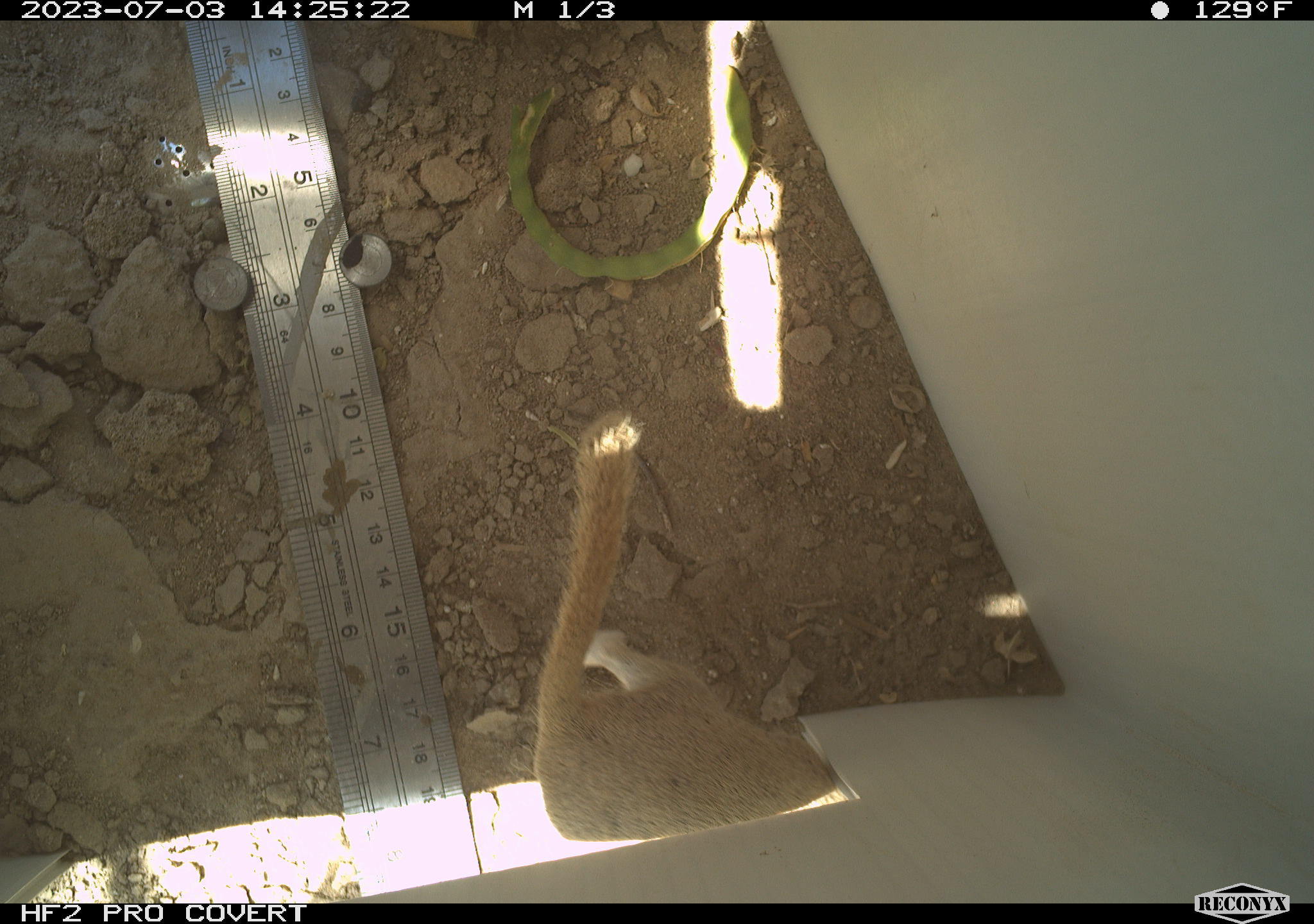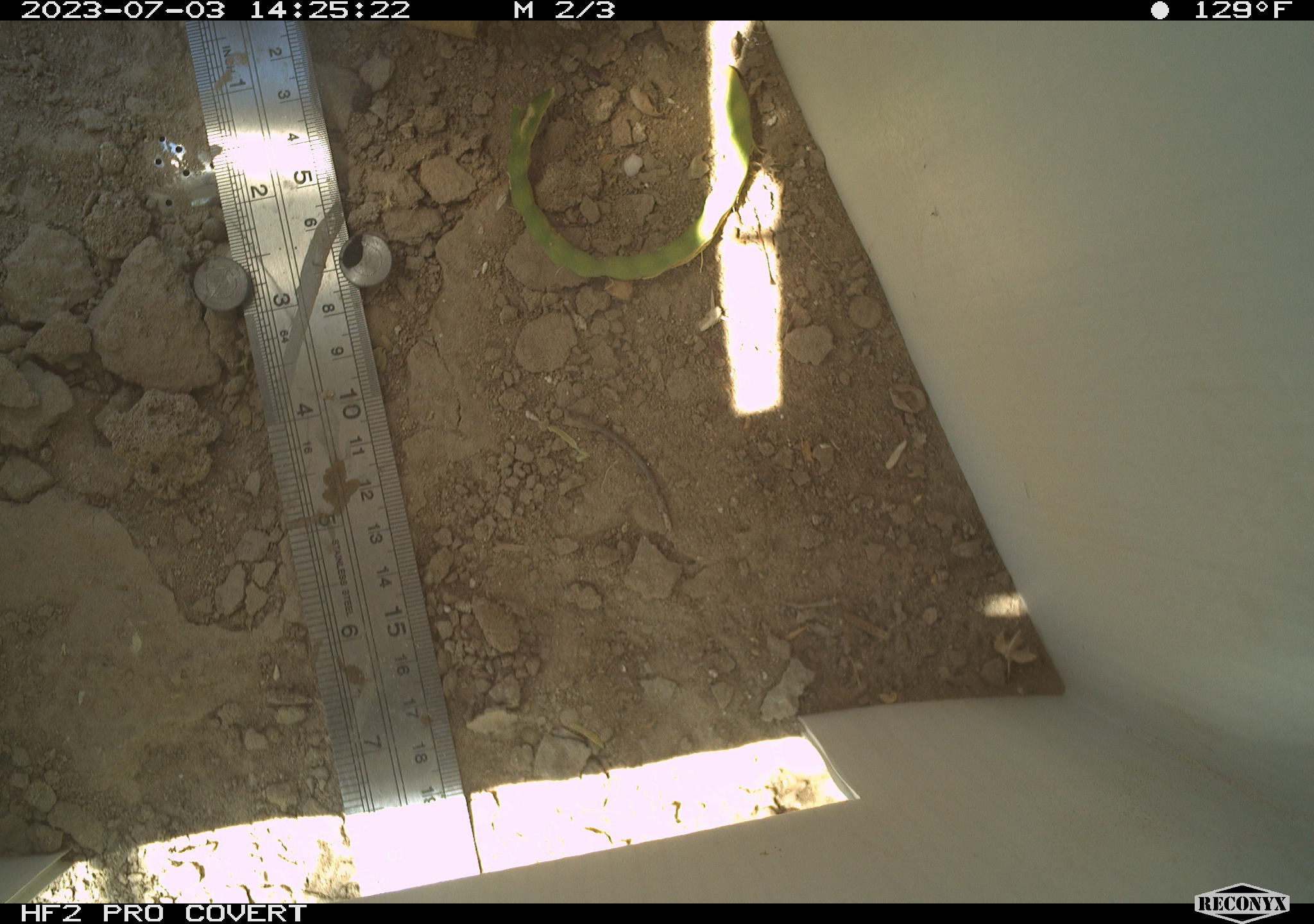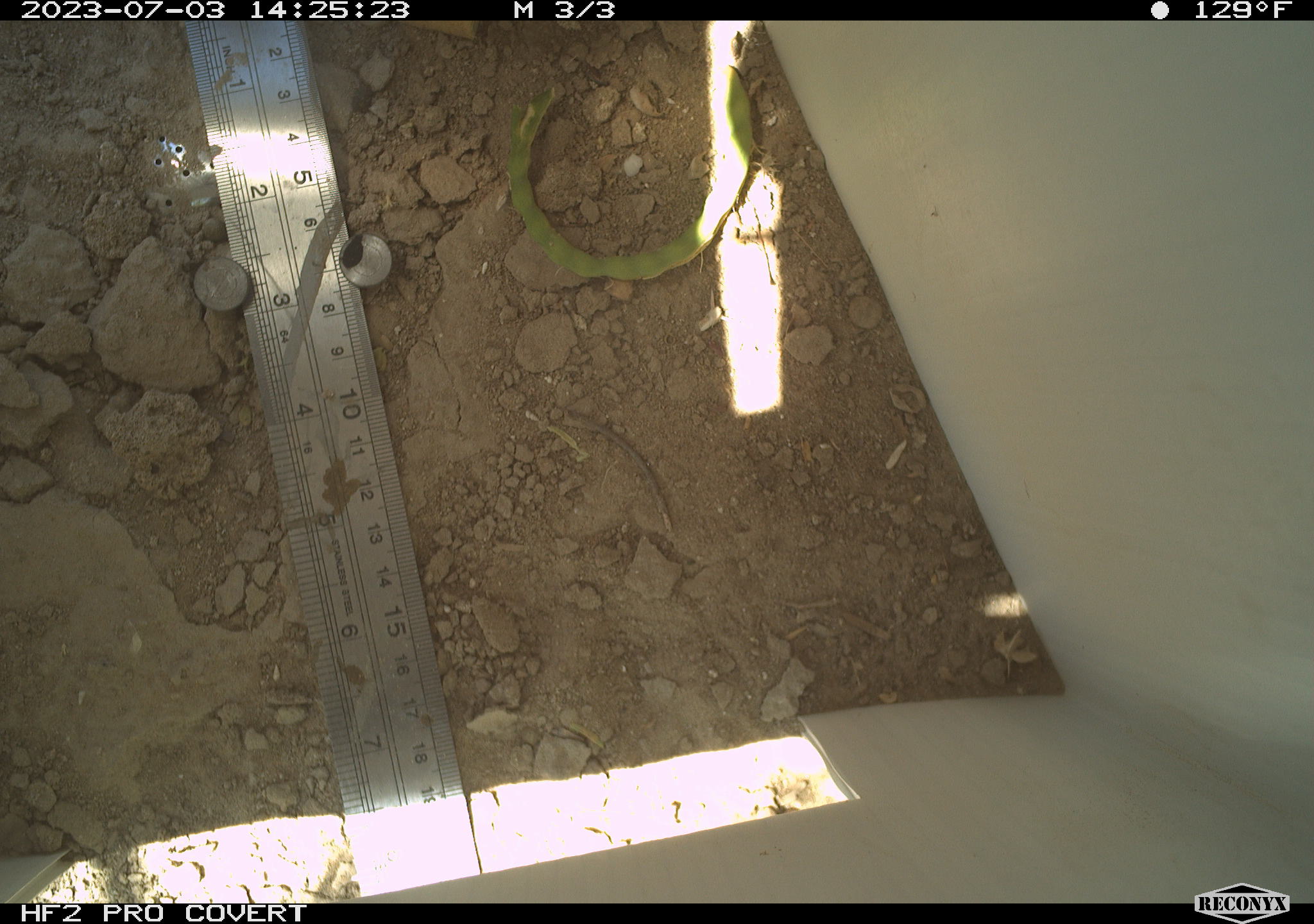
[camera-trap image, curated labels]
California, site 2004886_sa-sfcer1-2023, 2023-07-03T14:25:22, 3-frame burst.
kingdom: Animalia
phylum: Chordata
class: Mammalia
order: Rodentia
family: Sciuridae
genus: Xerospermophilus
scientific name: Xerospermophilus tereticaudus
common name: round-tailed ground squirrel